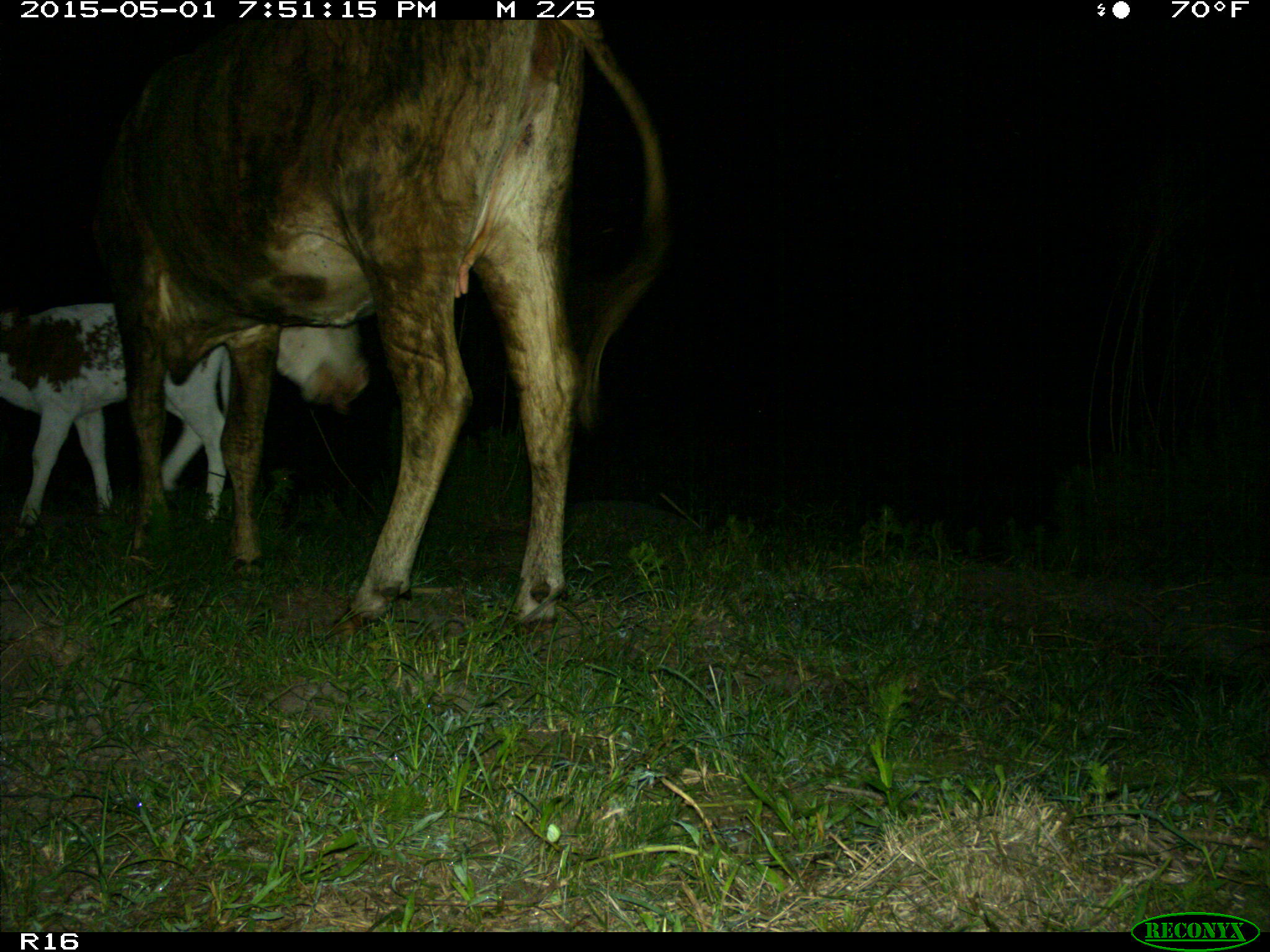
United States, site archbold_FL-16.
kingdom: Animalia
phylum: Chordata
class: Mammalia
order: Artiodactyla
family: Bovidae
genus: Bos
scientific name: Bos taurus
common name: domestic cow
Bos taurus (domestic cow).